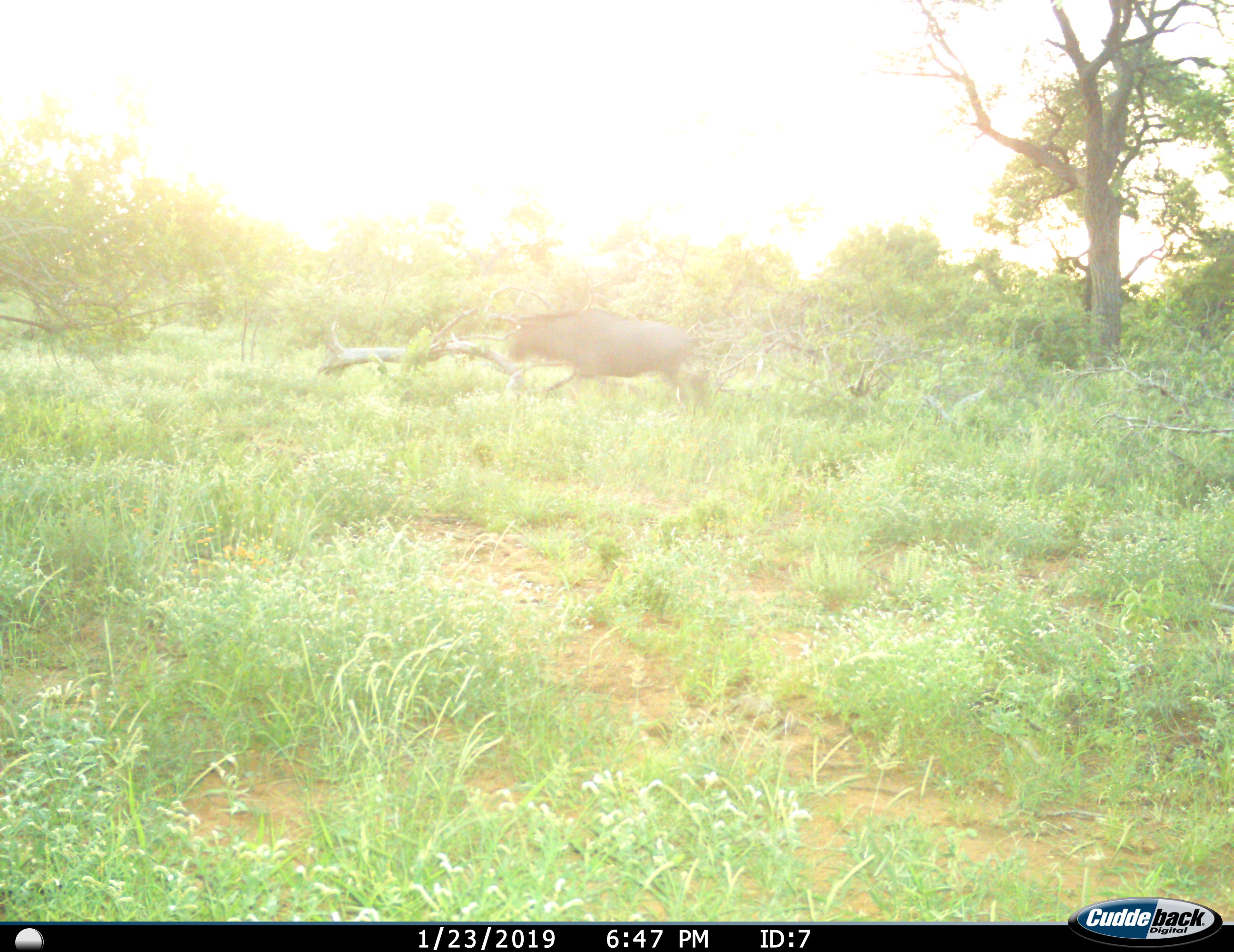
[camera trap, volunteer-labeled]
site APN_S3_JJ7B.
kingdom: Animalia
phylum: Chordata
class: Mammalia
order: Artiodactyla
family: Bovidae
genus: Connochaetes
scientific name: Connochaetes taurinus taurinus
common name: blue wildebeest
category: wildebeestblue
Wildebeestblue (blue wildebeest) (Connochaetes taurinus taurinus), count 1. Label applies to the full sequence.